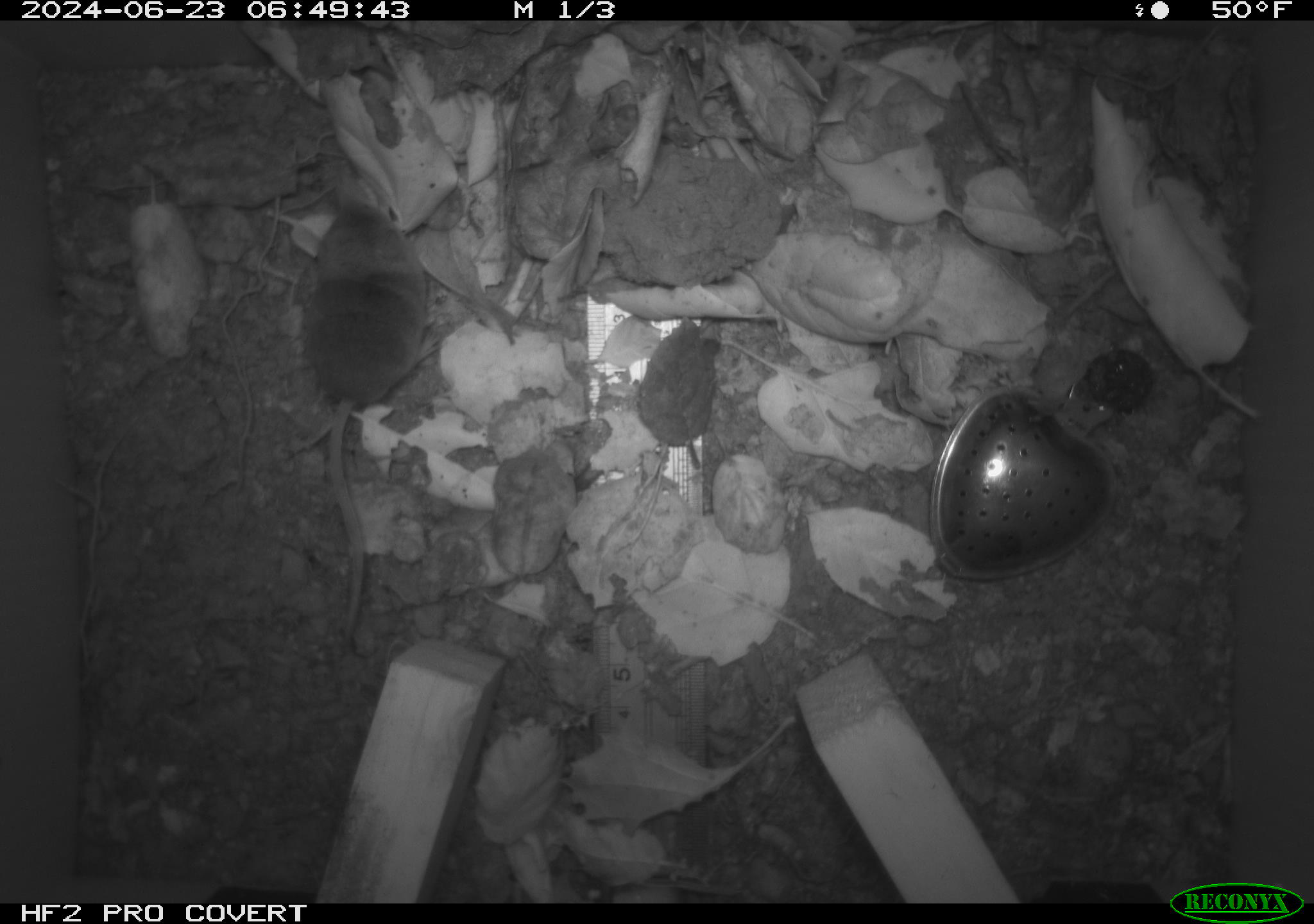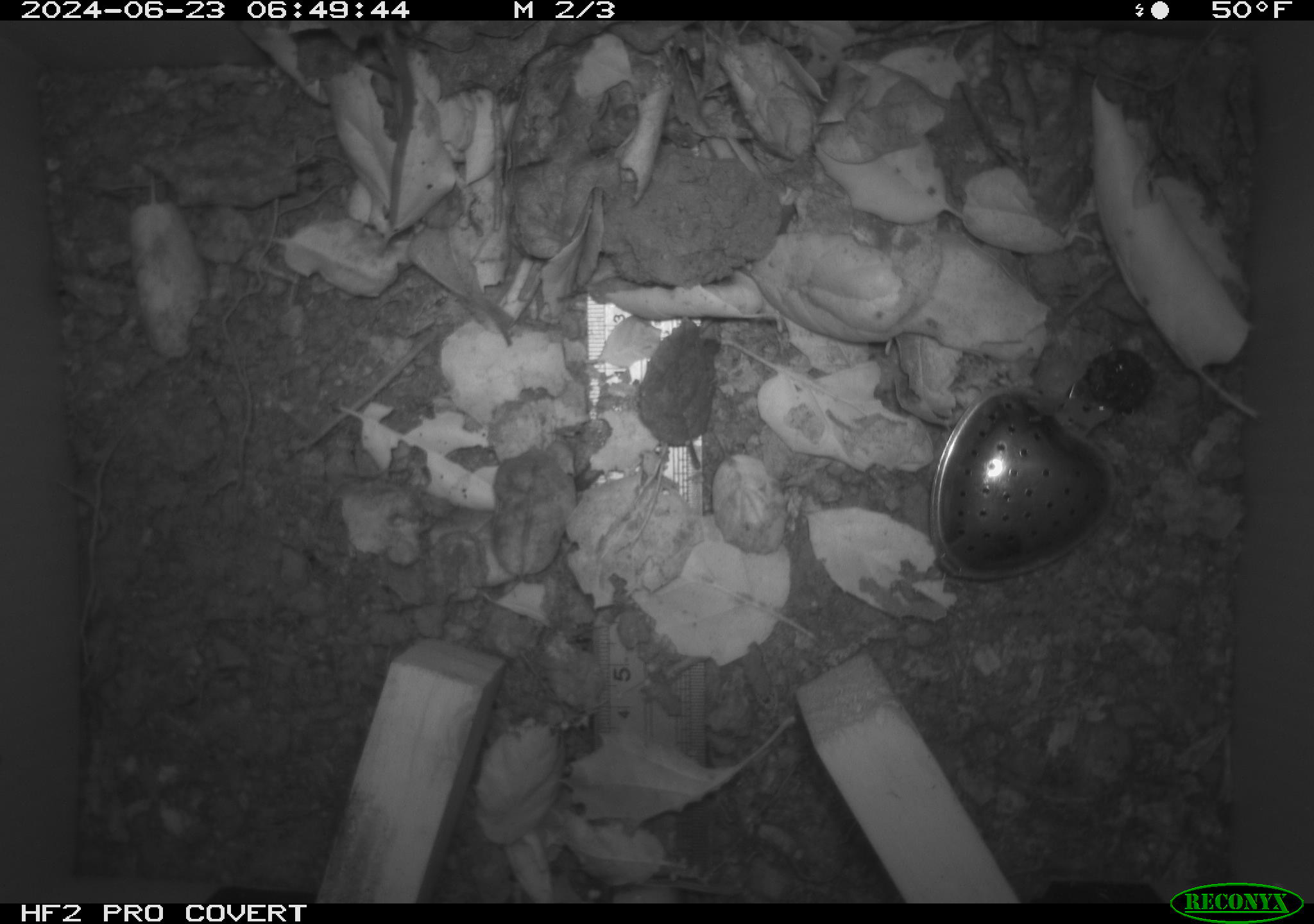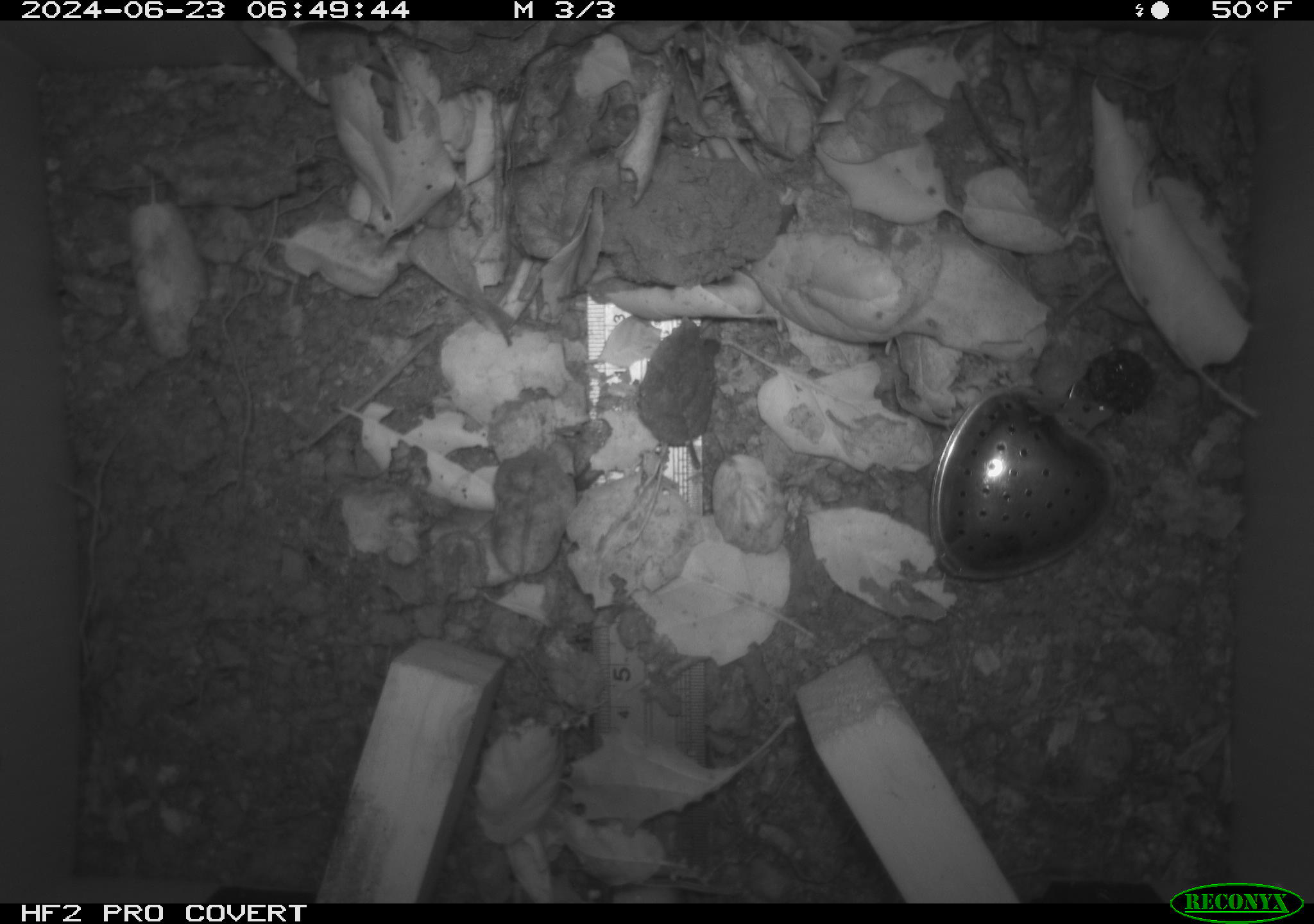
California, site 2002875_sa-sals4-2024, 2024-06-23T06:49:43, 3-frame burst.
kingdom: Animalia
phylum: Chordata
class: Mammalia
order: Eulipotyphla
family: Soricidae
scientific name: Soricidae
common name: shrews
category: soricidae family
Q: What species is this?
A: Soricidae family (shrews) (Soricidae).